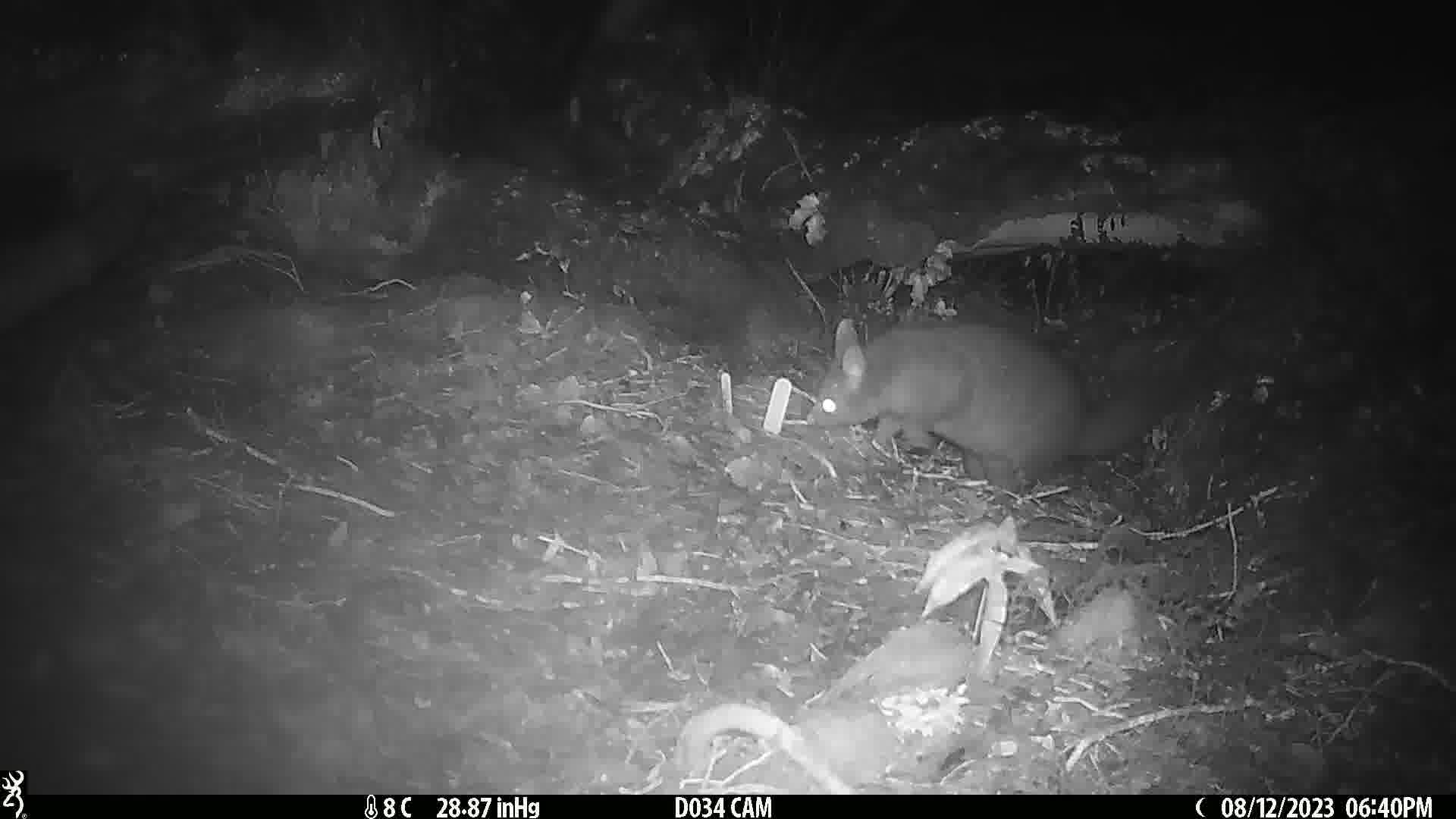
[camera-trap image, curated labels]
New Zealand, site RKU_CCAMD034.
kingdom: Animalia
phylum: Chordata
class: Mammalia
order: Diprotodontia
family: Phalangeridae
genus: Trichosurus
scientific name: Trichosurus vulpecula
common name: common brushtail possum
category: possum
Possum (common brushtail possum) (Trichosurus vulpecula).